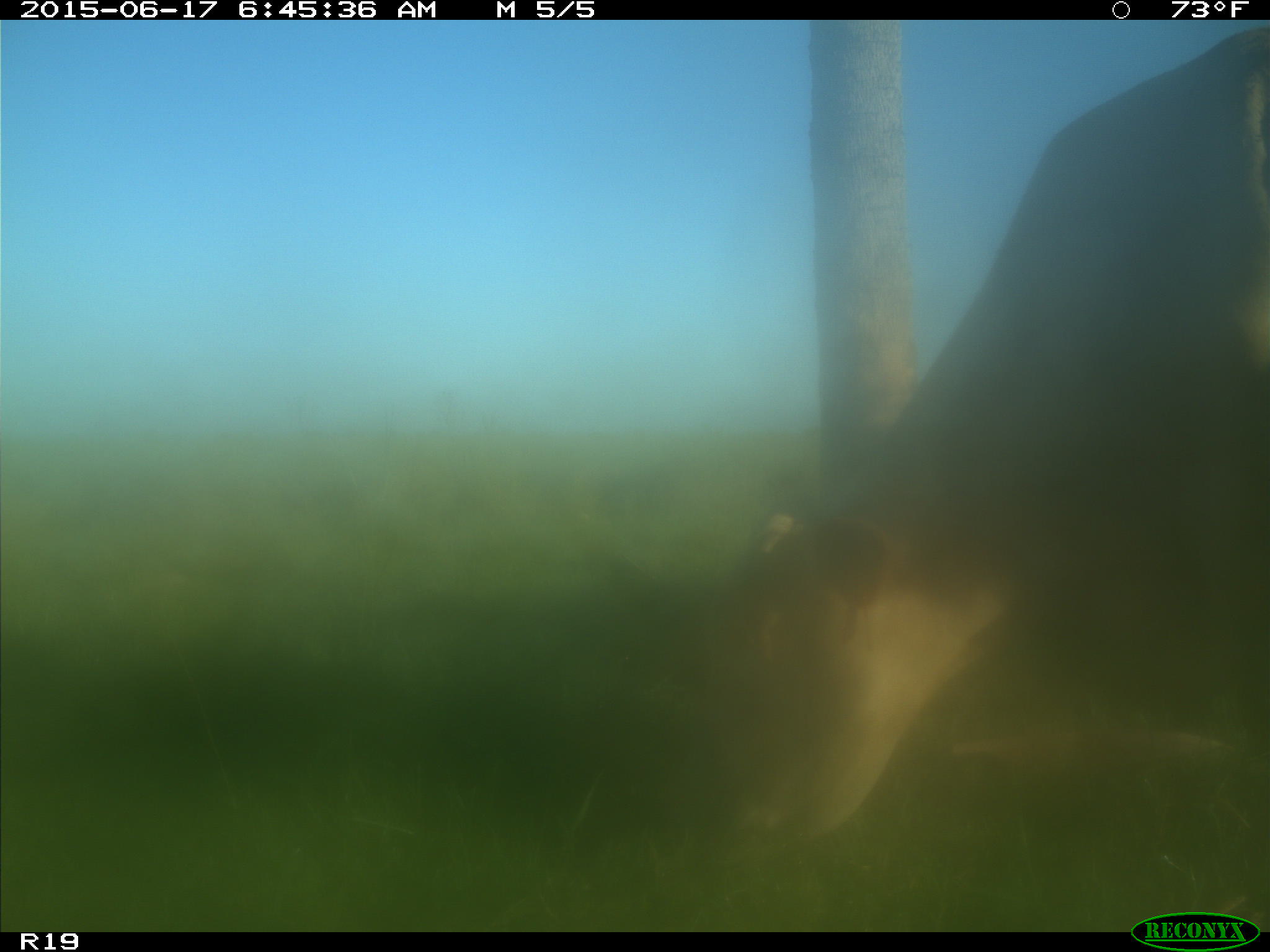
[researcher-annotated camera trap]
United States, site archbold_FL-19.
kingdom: Animalia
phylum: Chordata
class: Mammalia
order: Artiodactyla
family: Bovidae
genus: Bos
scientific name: Bos taurus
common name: domestic cow